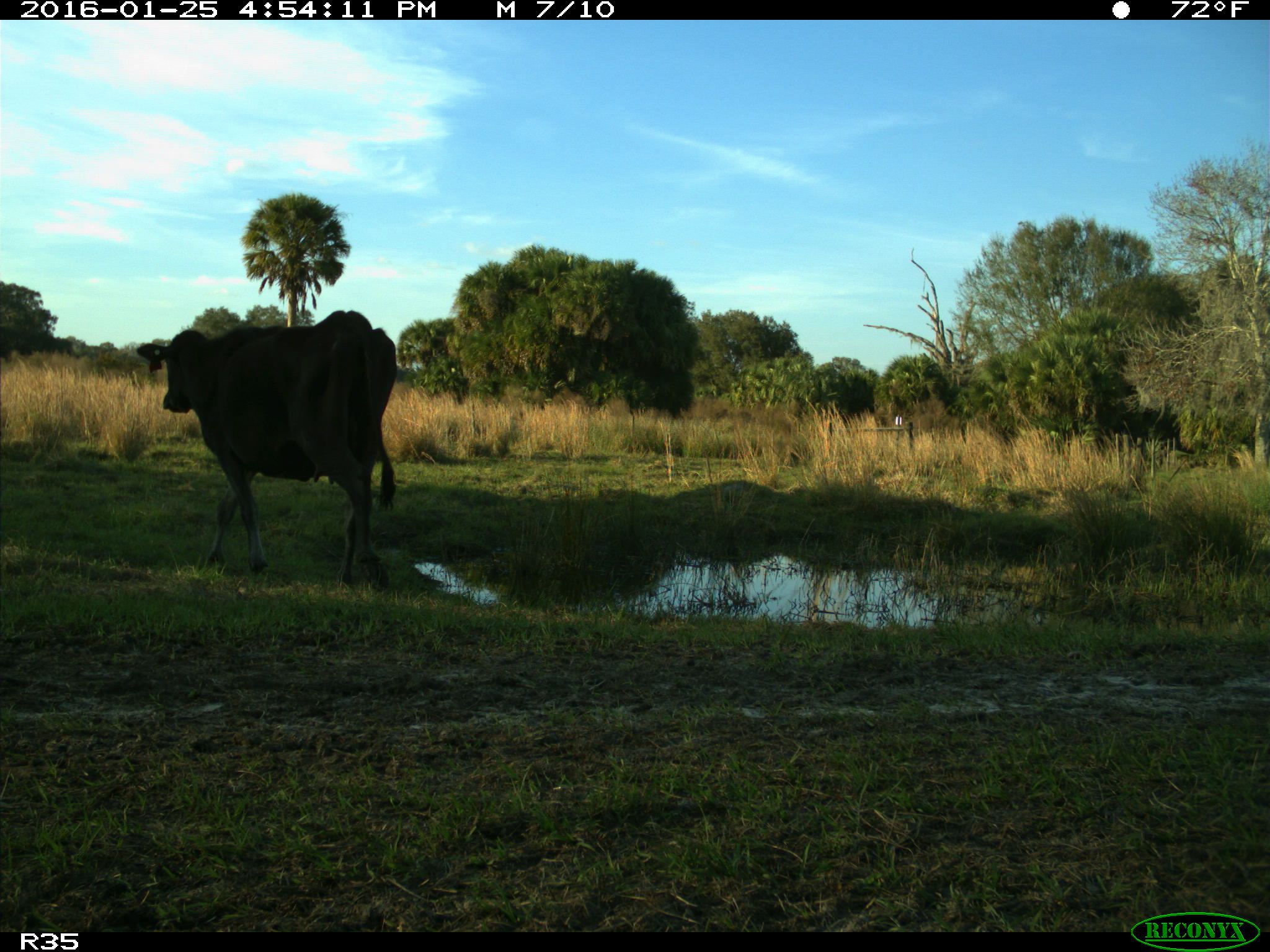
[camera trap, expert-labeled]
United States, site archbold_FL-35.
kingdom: Animalia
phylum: Chordata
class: Mammalia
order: Artiodactyla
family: Bovidae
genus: Bos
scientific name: Bos taurus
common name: domestic cow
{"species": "Bos taurus (domestic cow)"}